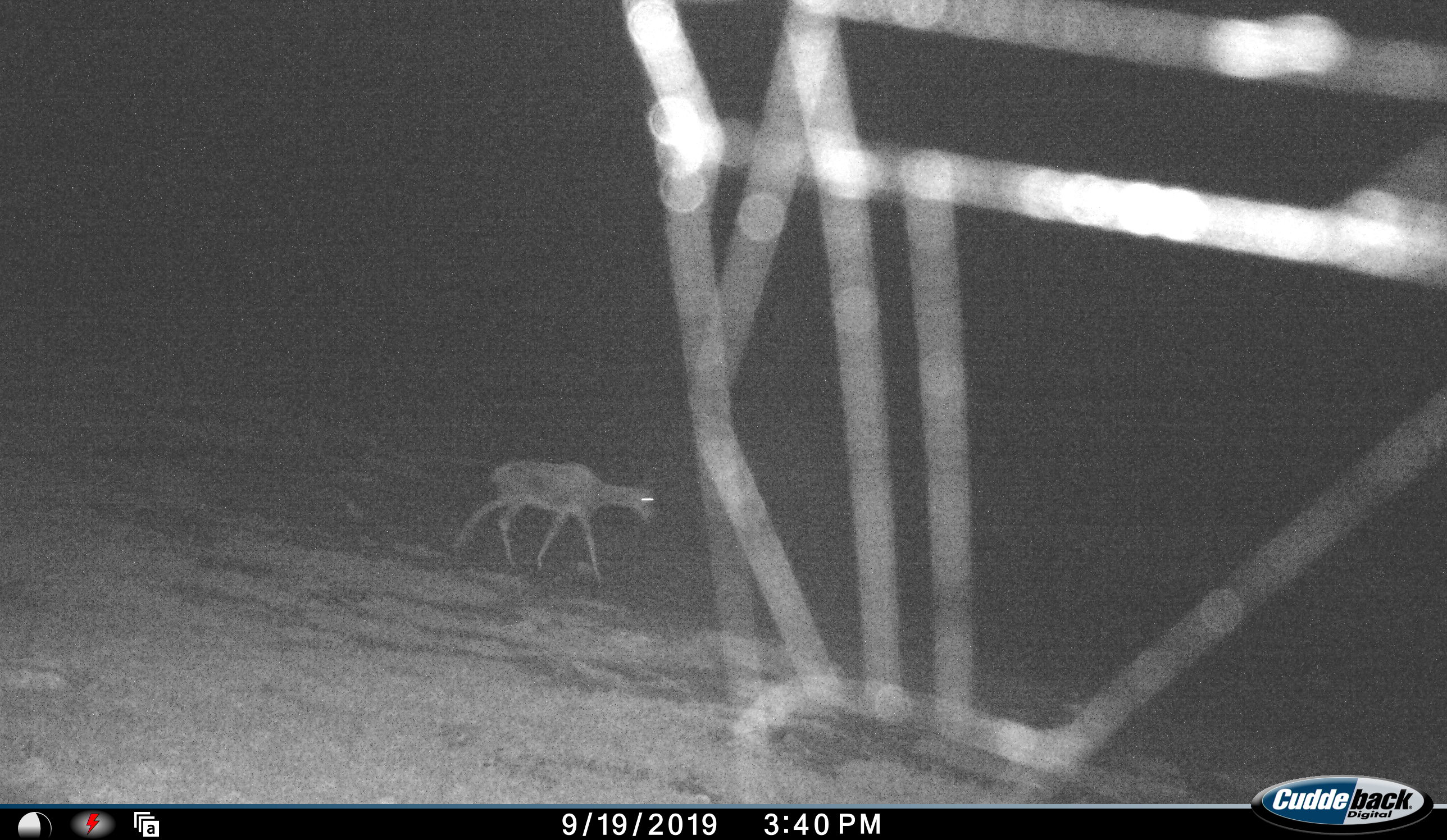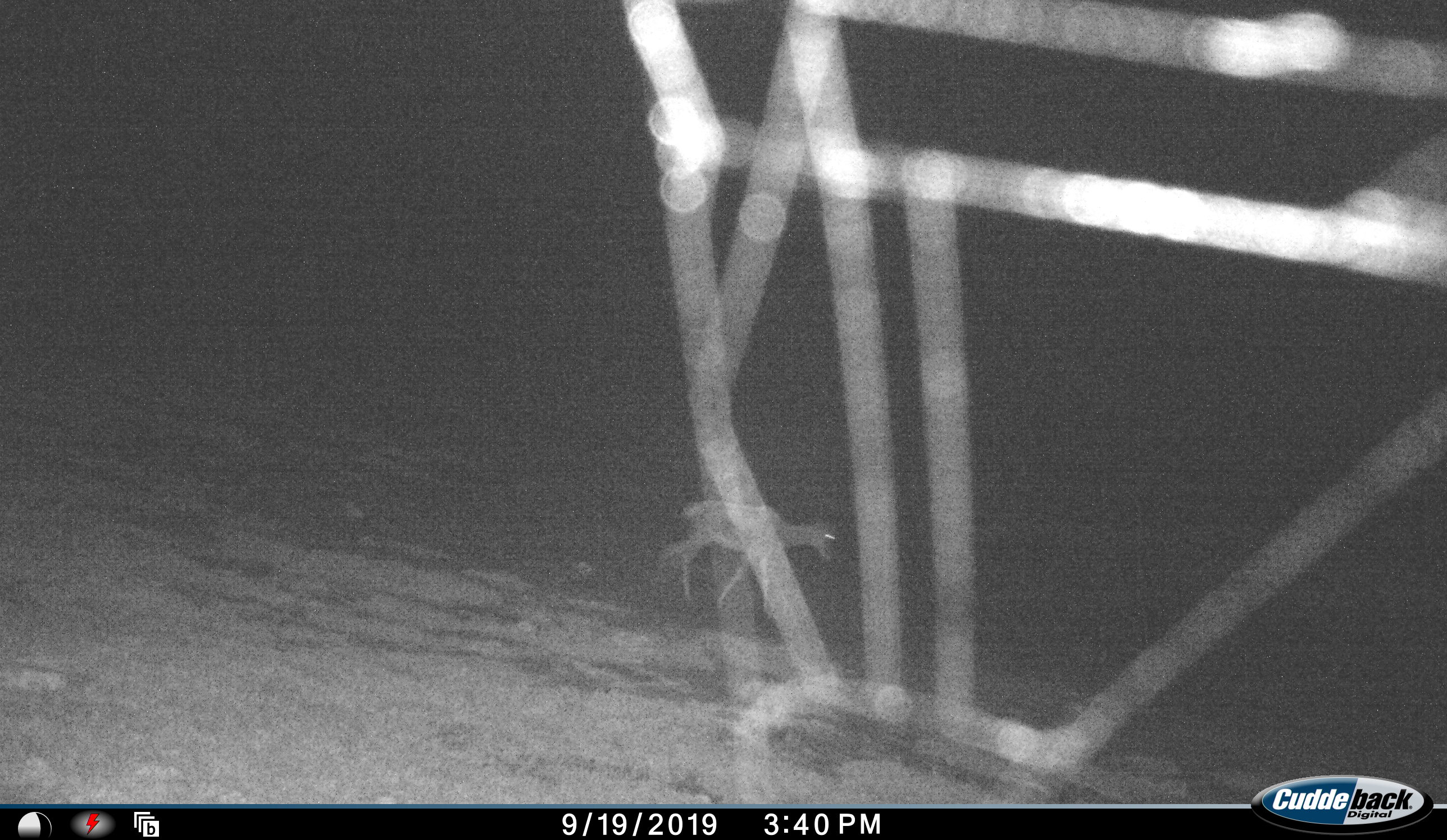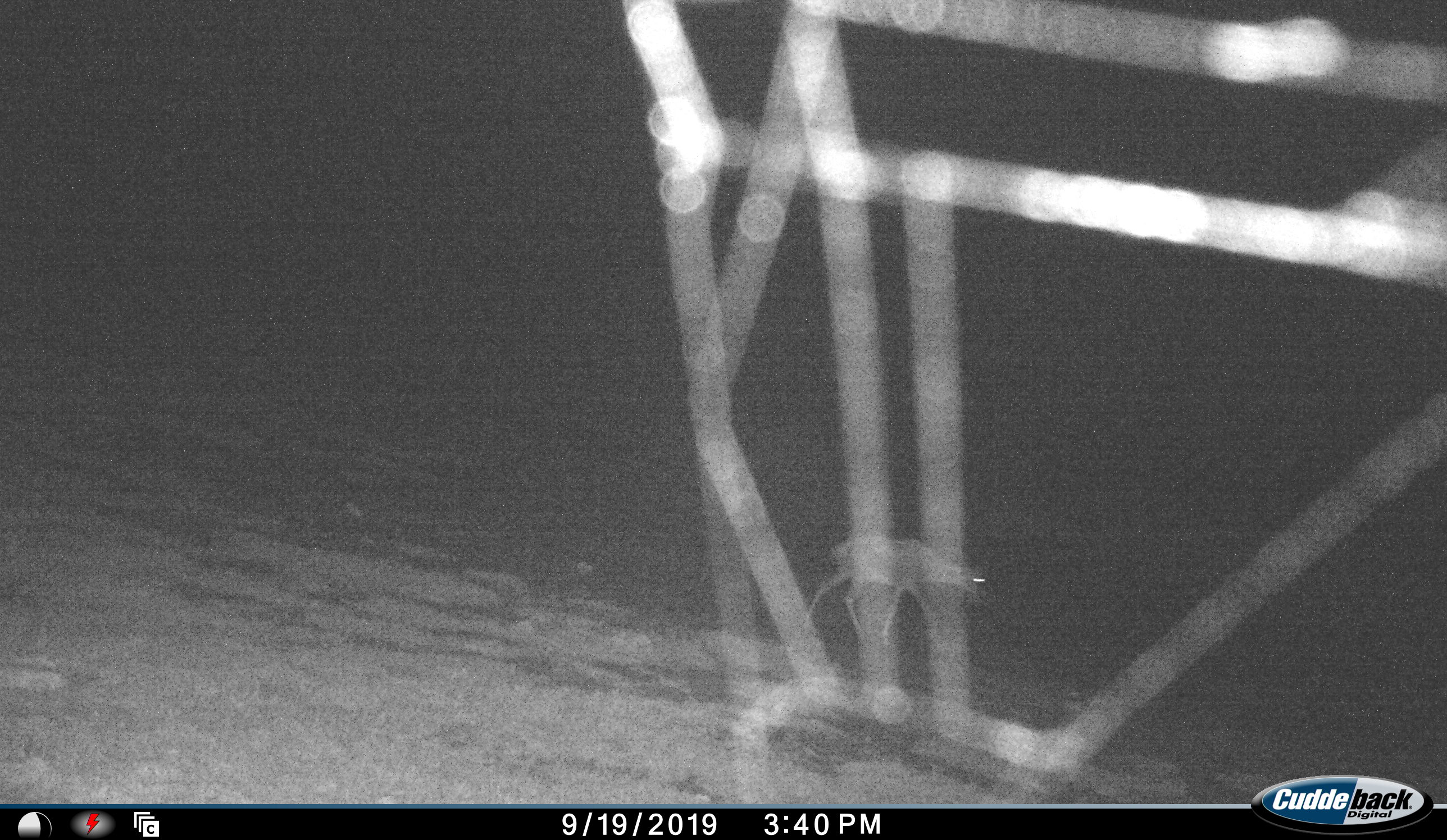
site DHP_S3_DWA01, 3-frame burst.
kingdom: Animalia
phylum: Chordata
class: Mammalia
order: Artiodactyla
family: Bovidae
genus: Damaliscus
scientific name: Damaliscus pygargus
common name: bontebok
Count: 1.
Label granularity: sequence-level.